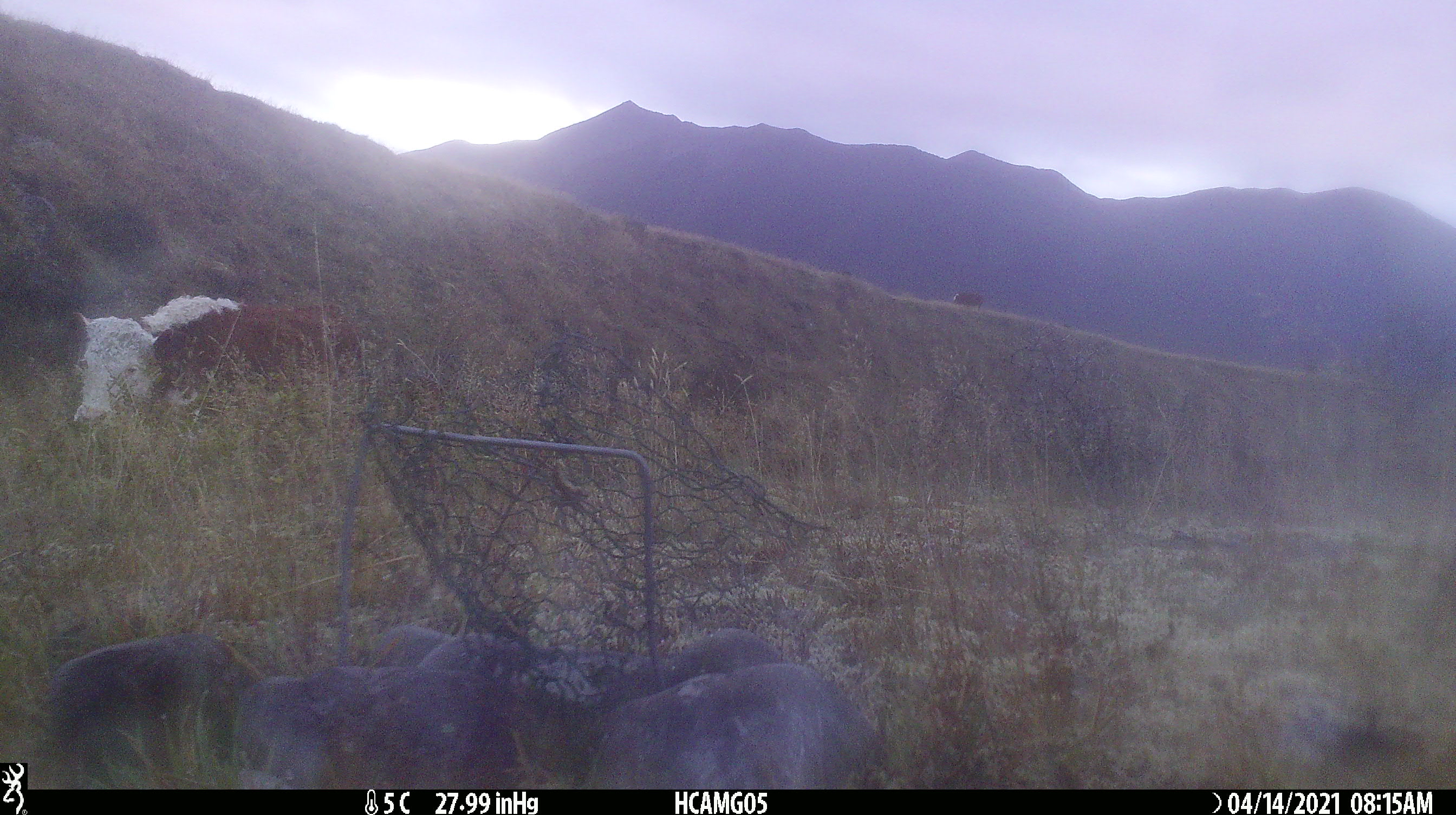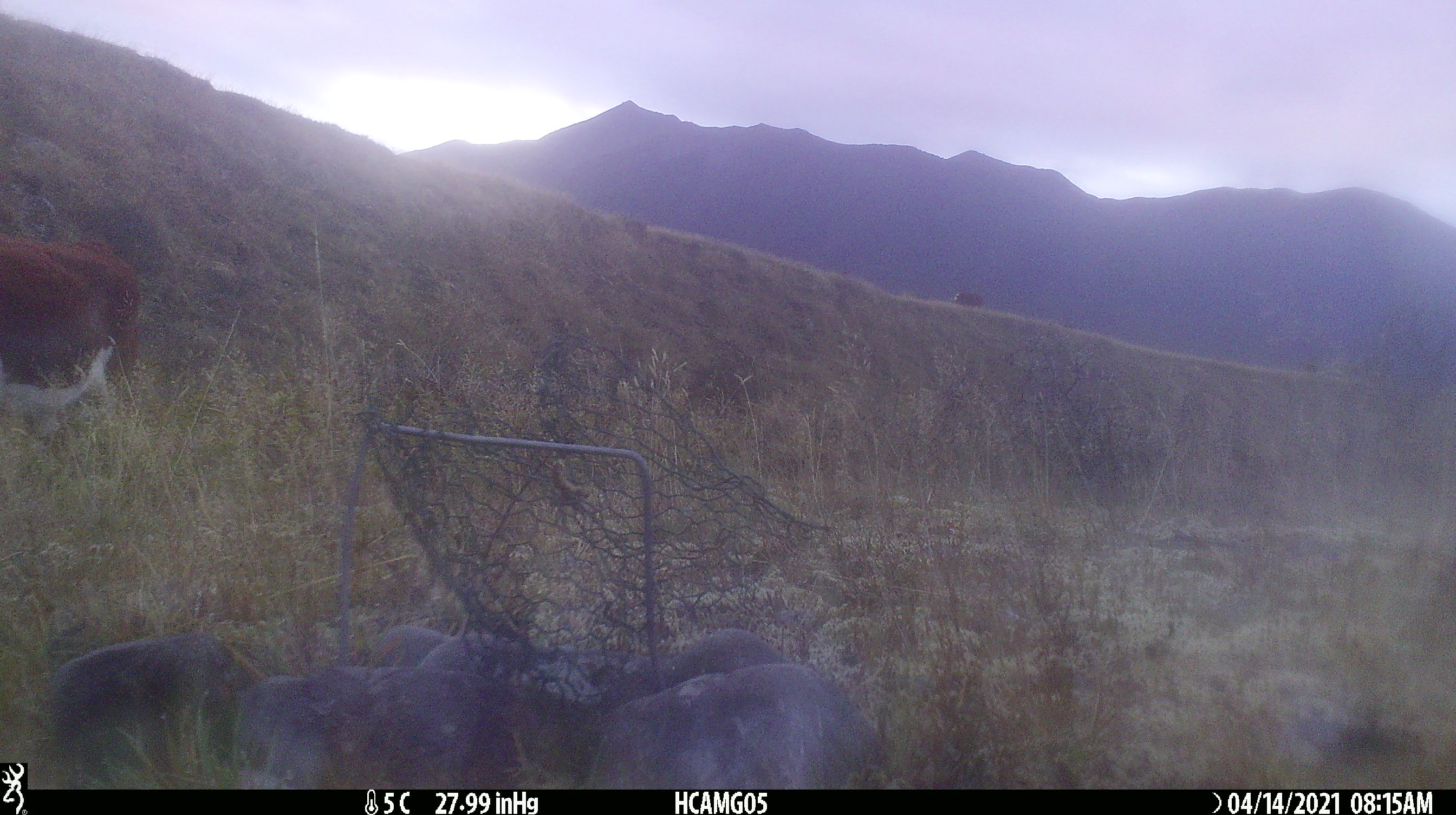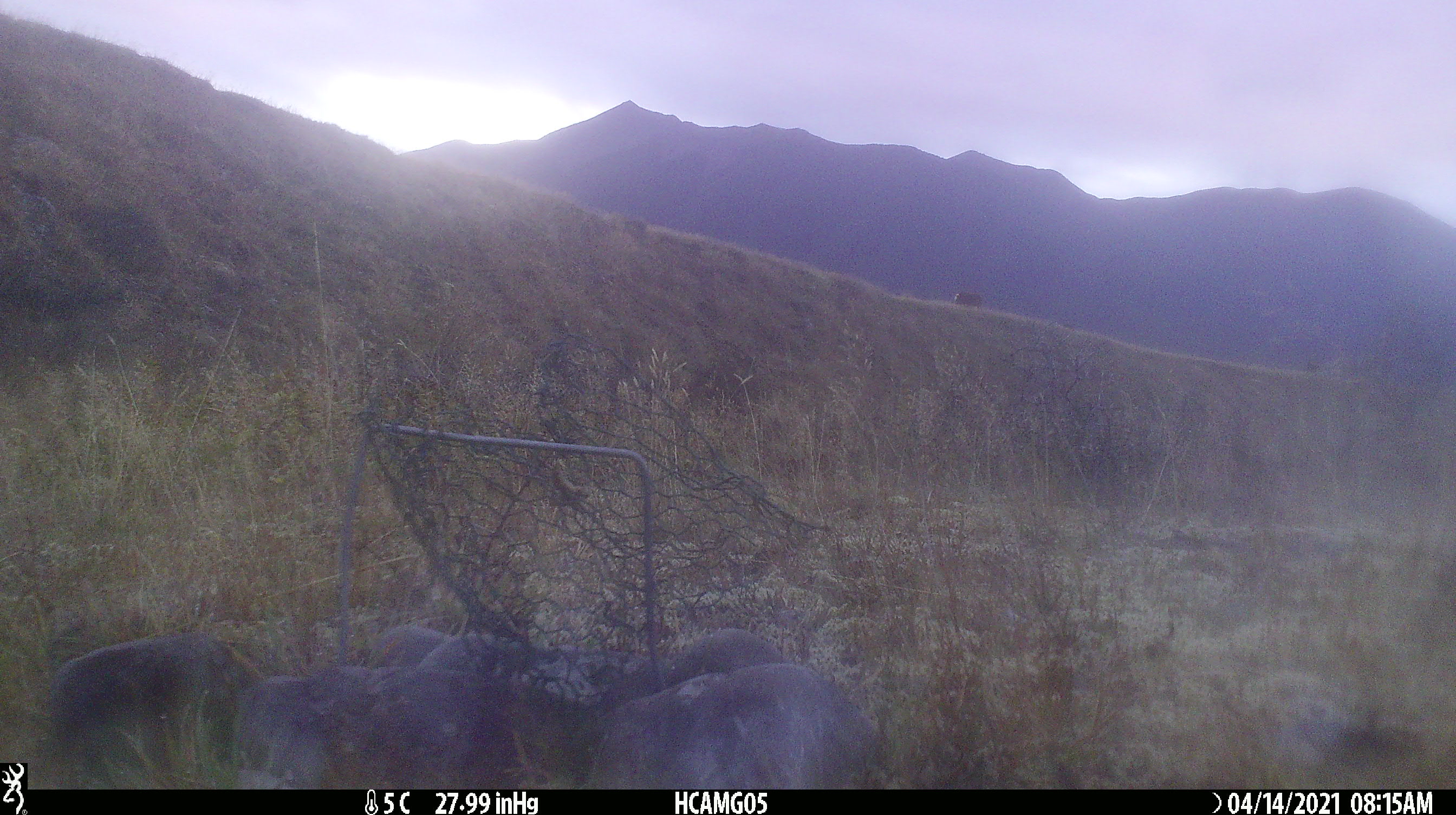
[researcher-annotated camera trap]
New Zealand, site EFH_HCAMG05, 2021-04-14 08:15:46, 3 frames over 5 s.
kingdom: Animalia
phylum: Chordata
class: Mammalia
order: Artiodactyla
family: Bovidae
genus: Bos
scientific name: Bos taurus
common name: domestic cow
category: cow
Cow (domestic cow) (Bos taurus).